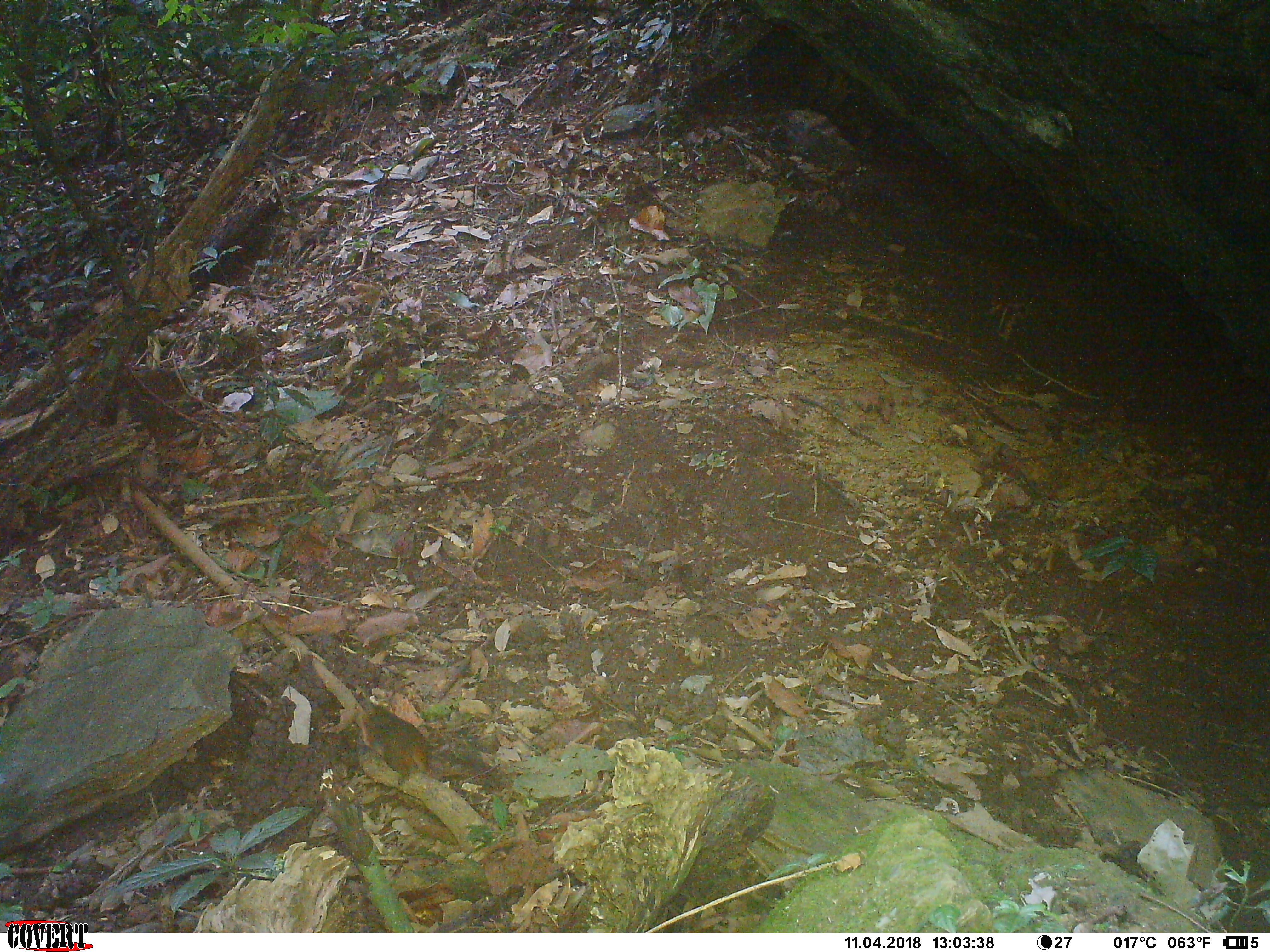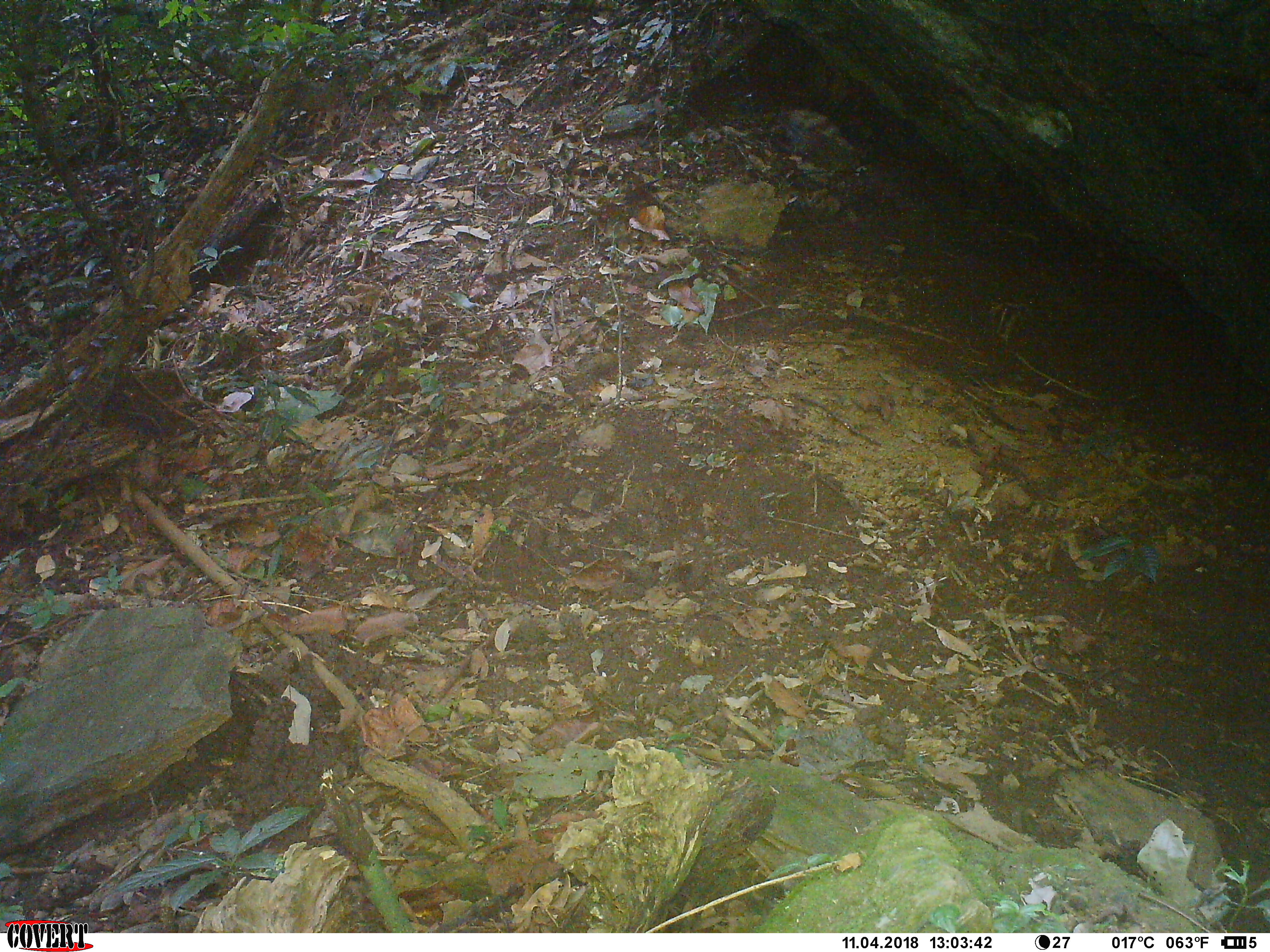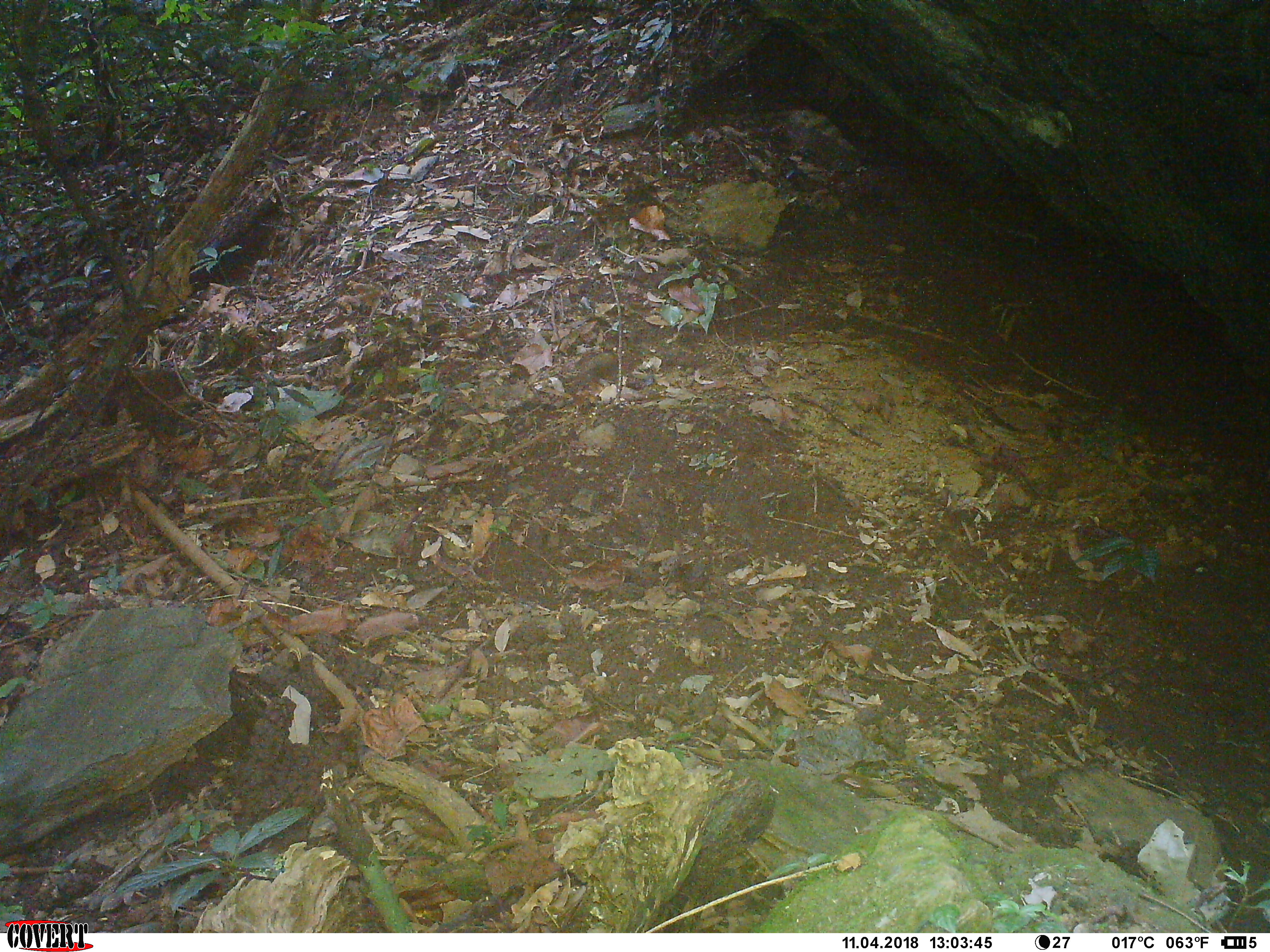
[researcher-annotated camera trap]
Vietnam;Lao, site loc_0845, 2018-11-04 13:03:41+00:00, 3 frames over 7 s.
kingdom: Animalia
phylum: Chordata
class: Mammalia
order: Rodentia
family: Sciuridae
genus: Dremomys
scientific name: Dremomys rufigenis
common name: red-cheeked squirrel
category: red cheeked squirrel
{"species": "red cheeked squirrel (red-cheeked squirrel) (Dremomys rufigenis)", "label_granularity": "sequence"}